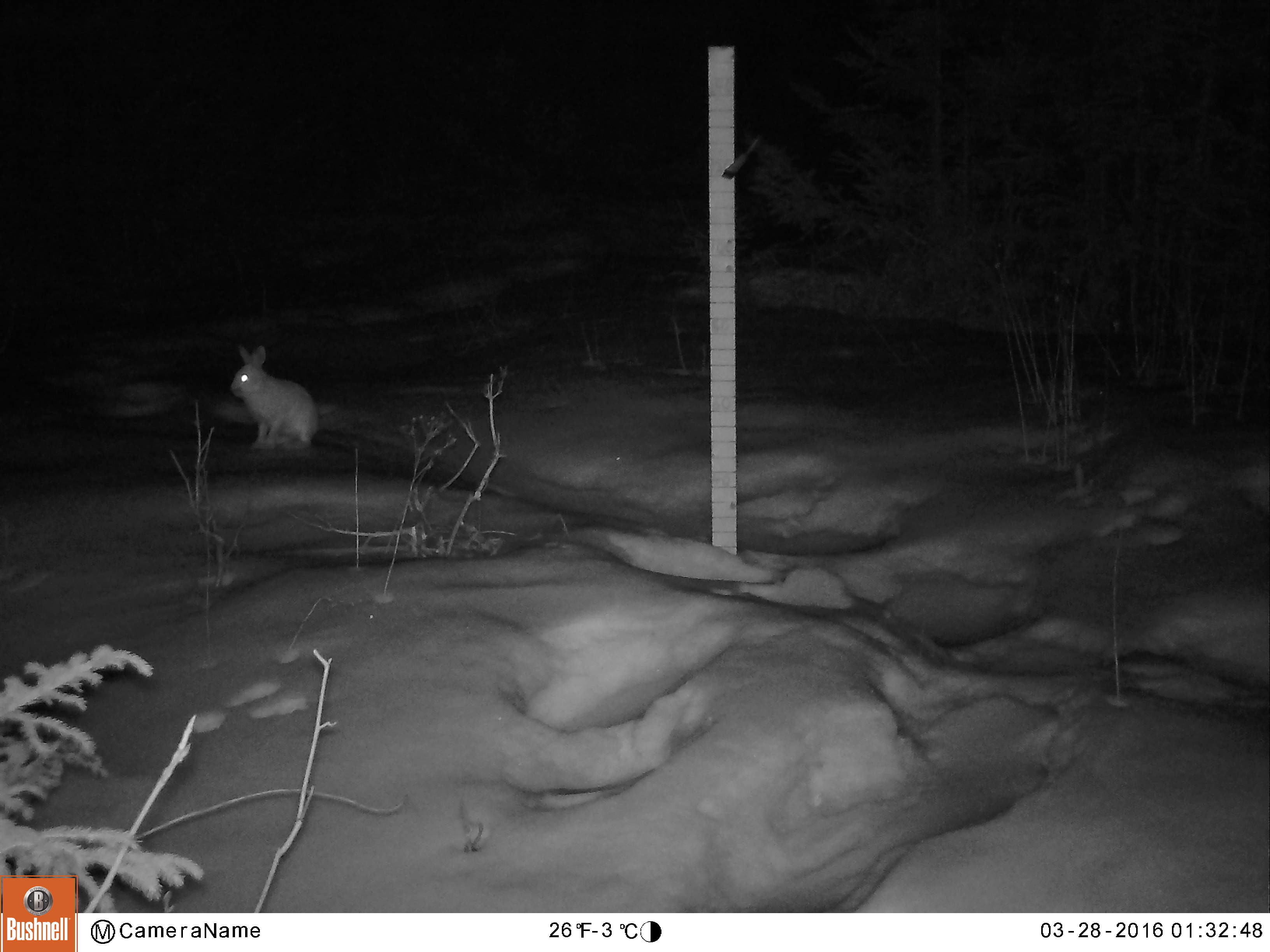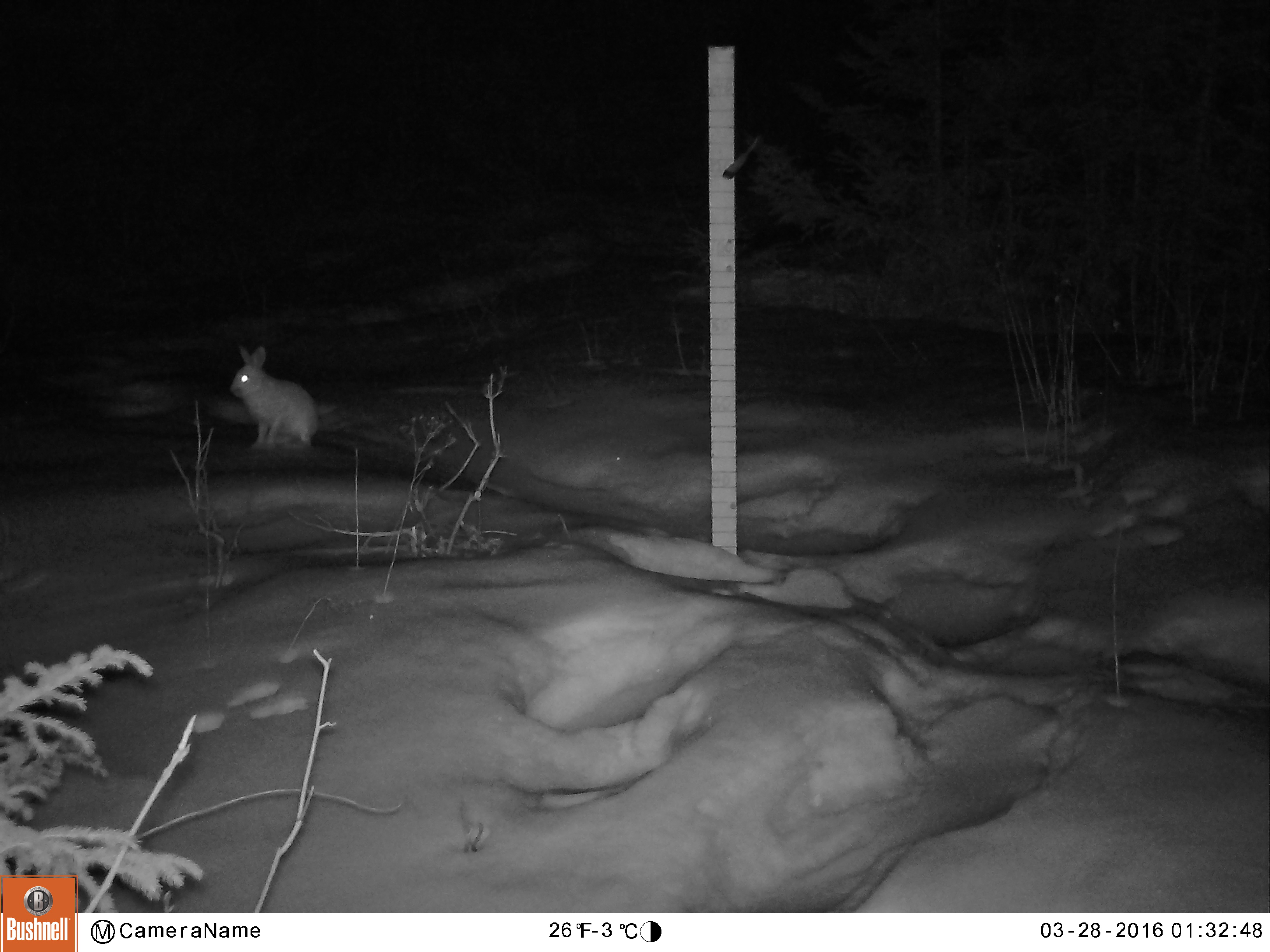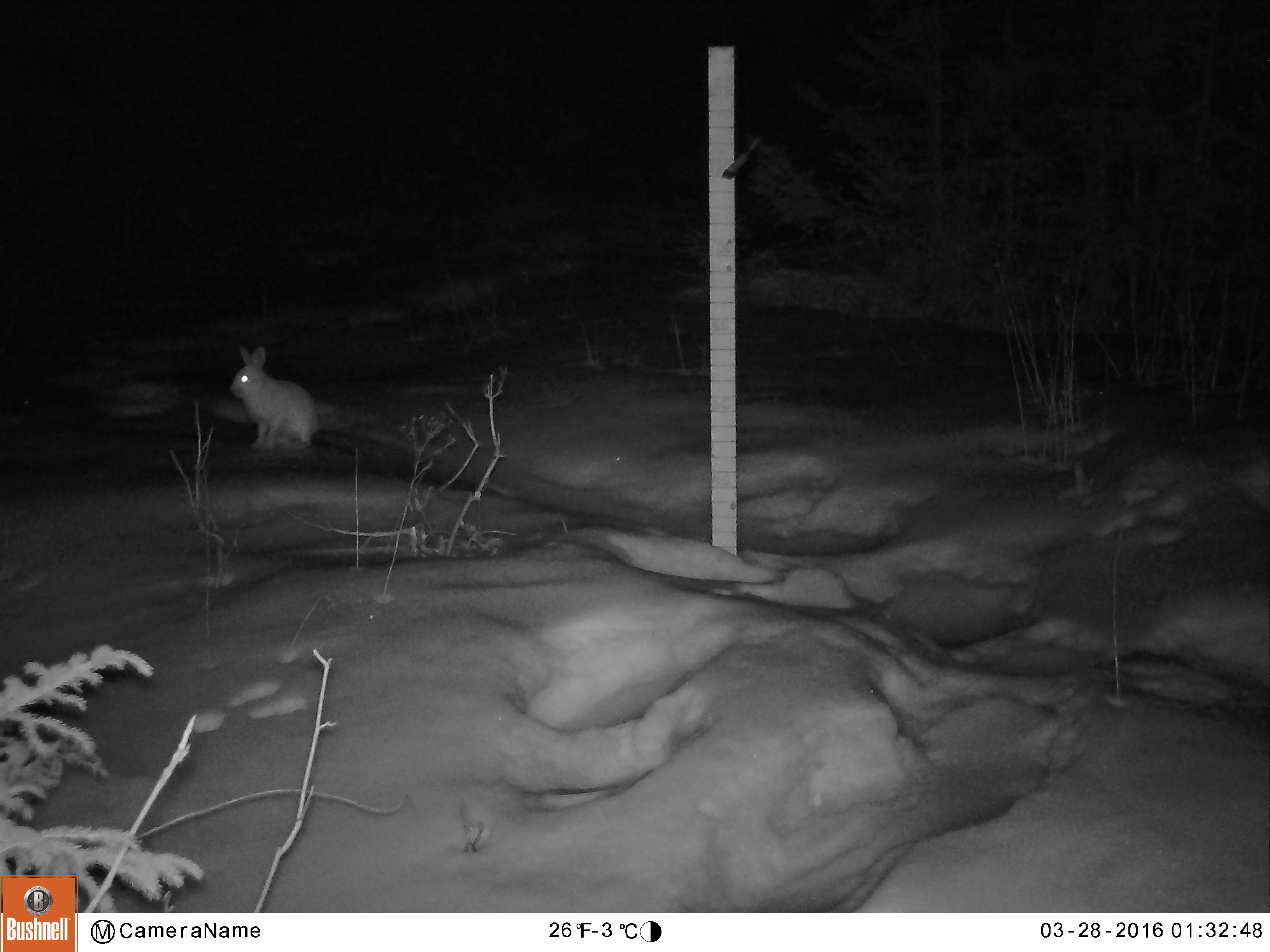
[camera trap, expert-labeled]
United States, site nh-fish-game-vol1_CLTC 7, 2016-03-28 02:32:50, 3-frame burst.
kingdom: Animalia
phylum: Chordata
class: Mammalia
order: Lagomorpha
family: Leporidae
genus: Lepus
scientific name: Lepus americanus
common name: snowshoe hare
Snowshoe hare (Lepus americanus).